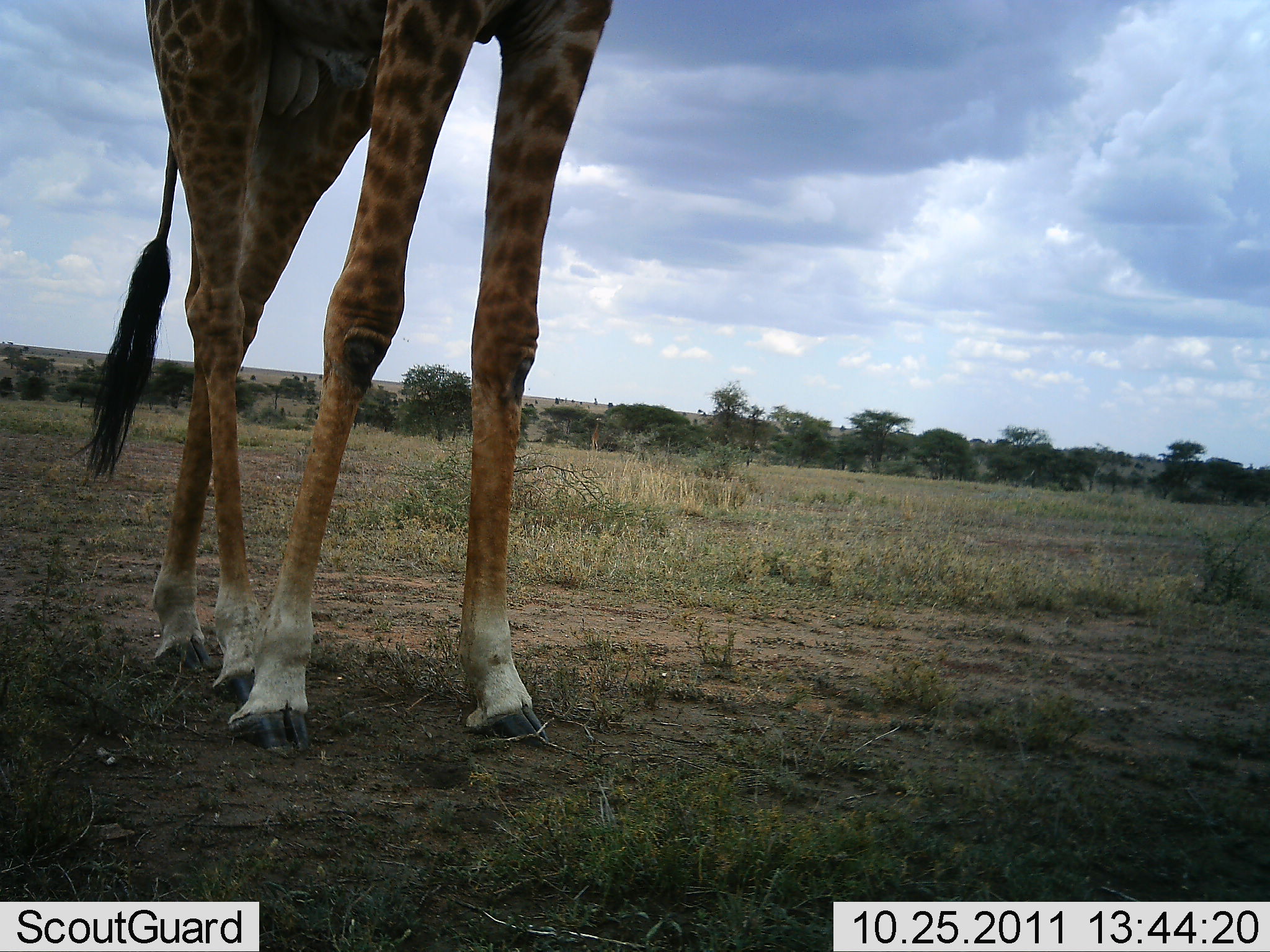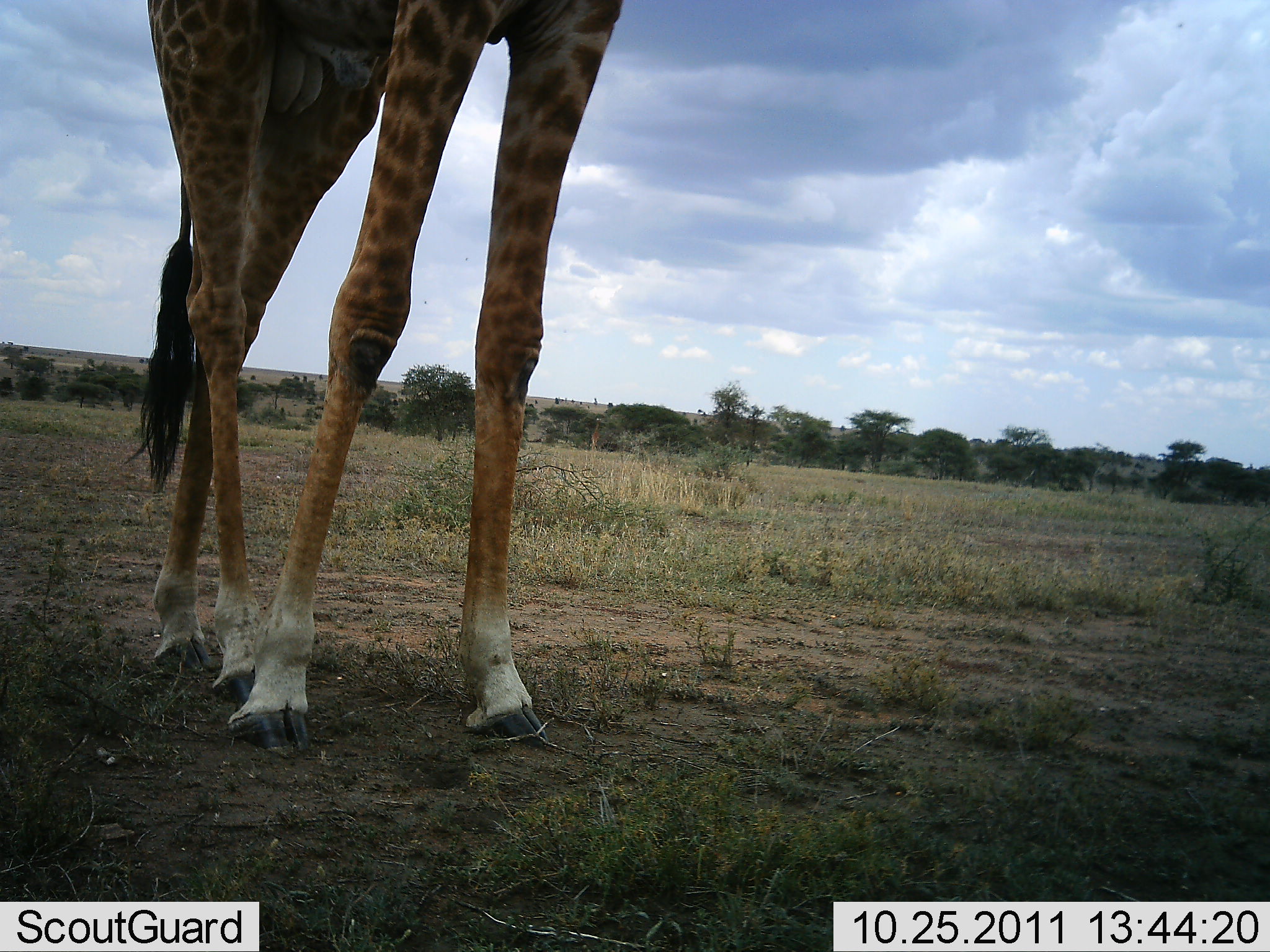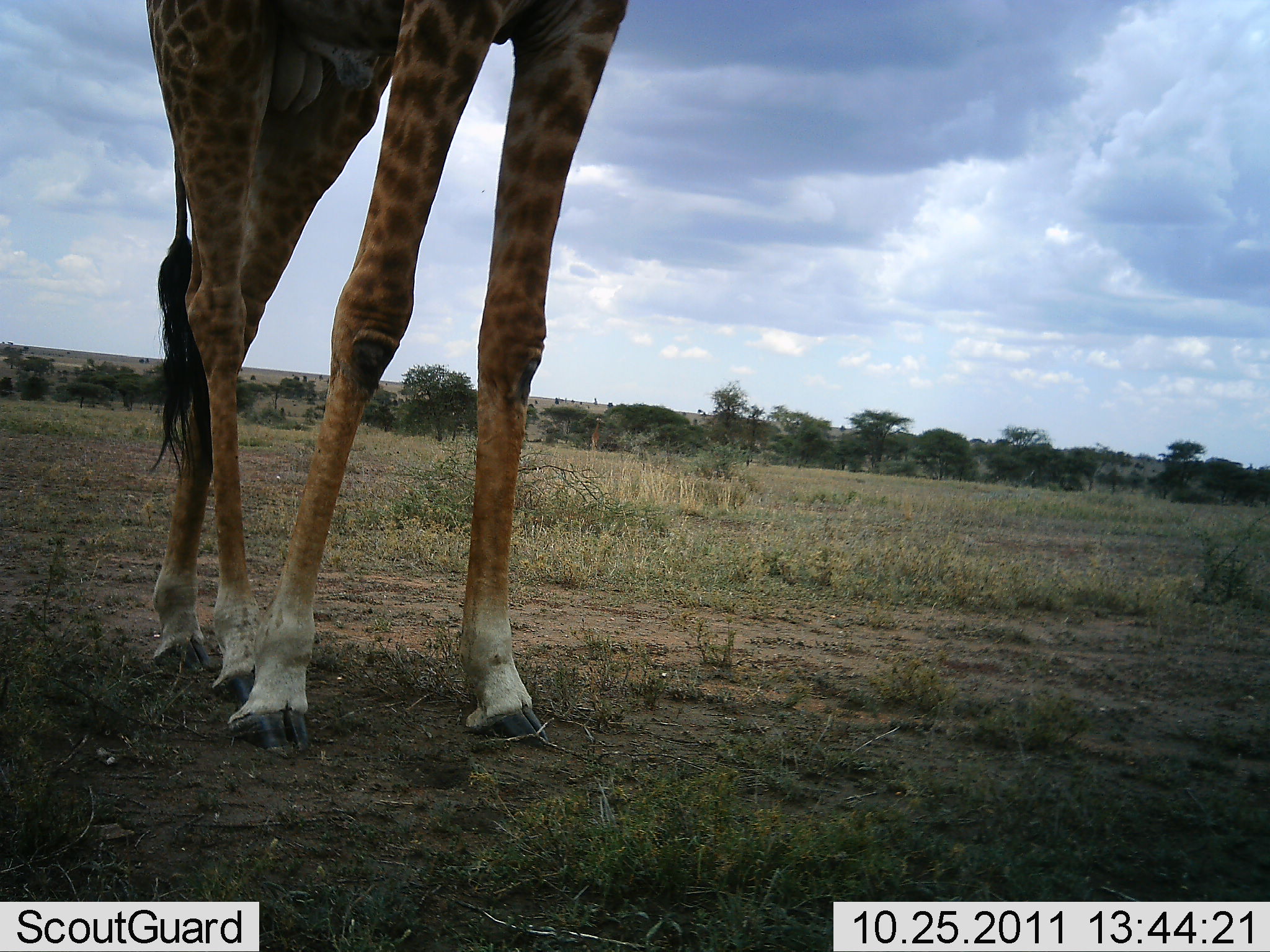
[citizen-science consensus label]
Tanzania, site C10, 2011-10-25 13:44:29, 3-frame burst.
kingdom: Animalia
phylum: Chordata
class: Mammalia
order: Artiodactyla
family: Giraffidae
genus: Giraffa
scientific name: Giraffa camelopardalis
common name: giraffe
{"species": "giraffe (Giraffa camelopardalis)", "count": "1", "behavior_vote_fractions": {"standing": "93%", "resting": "0%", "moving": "7%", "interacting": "0%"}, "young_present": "0%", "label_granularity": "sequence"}